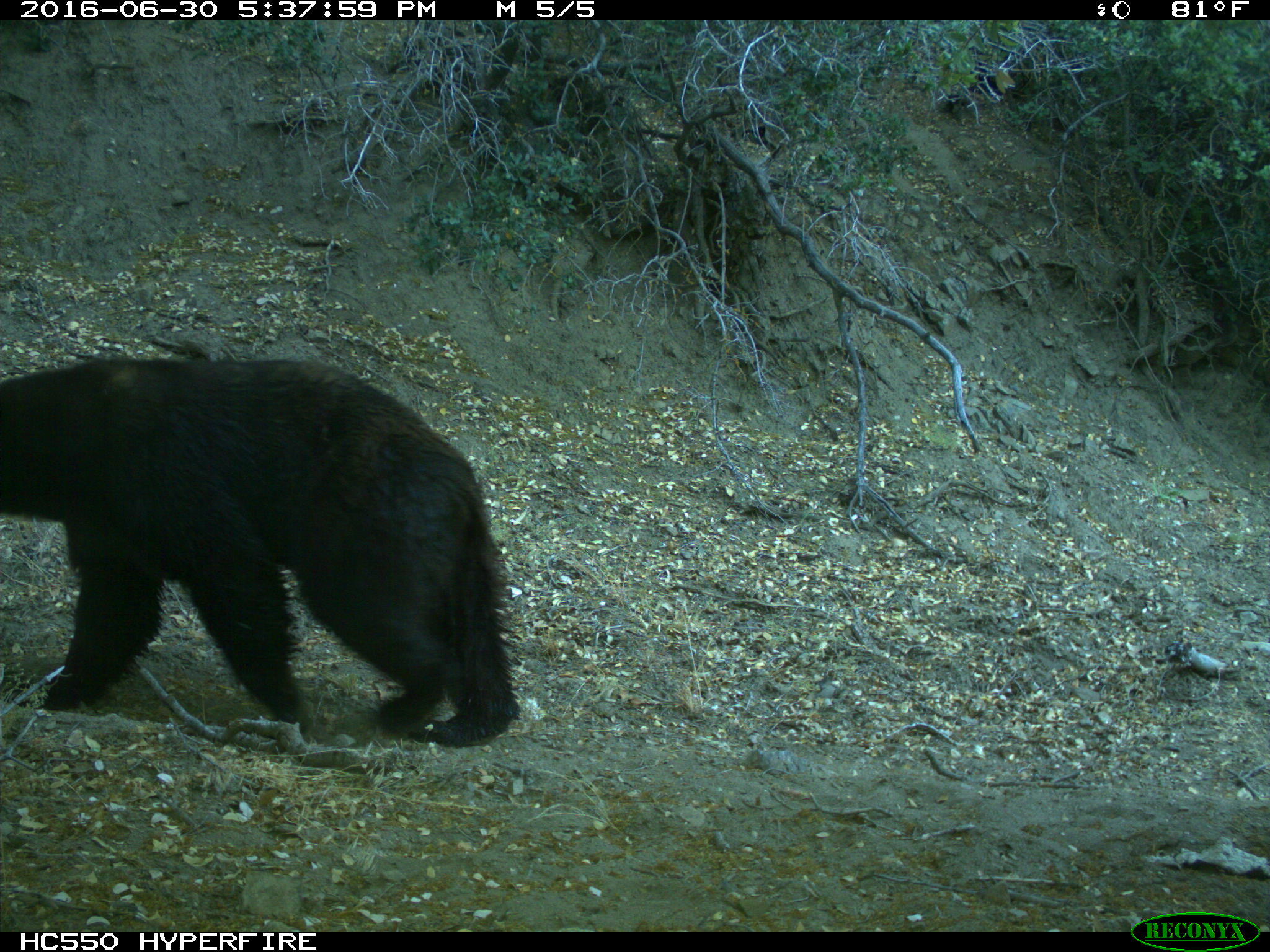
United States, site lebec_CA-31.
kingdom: Animalia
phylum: Chordata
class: Mammalia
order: Carnivora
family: Ursidae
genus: Ursus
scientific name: Ursus americanus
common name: american black bear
Ursus americanus (american black bear).